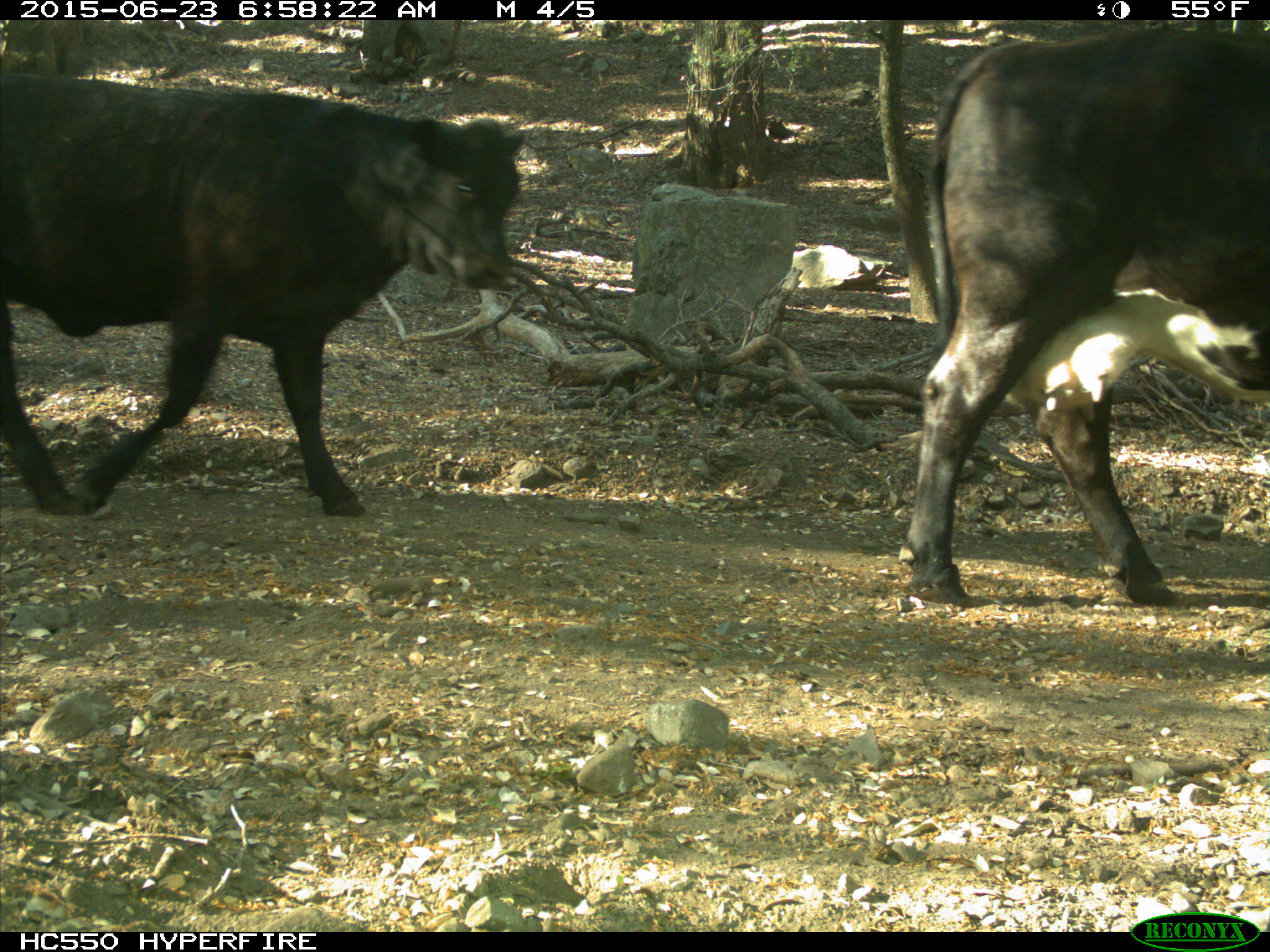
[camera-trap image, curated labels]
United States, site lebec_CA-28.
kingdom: Animalia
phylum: Chordata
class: Mammalia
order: Artiodactyla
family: Bovidae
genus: Bos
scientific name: Bos taurus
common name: domestic cow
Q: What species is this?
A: Bos taurus (domestic cow).